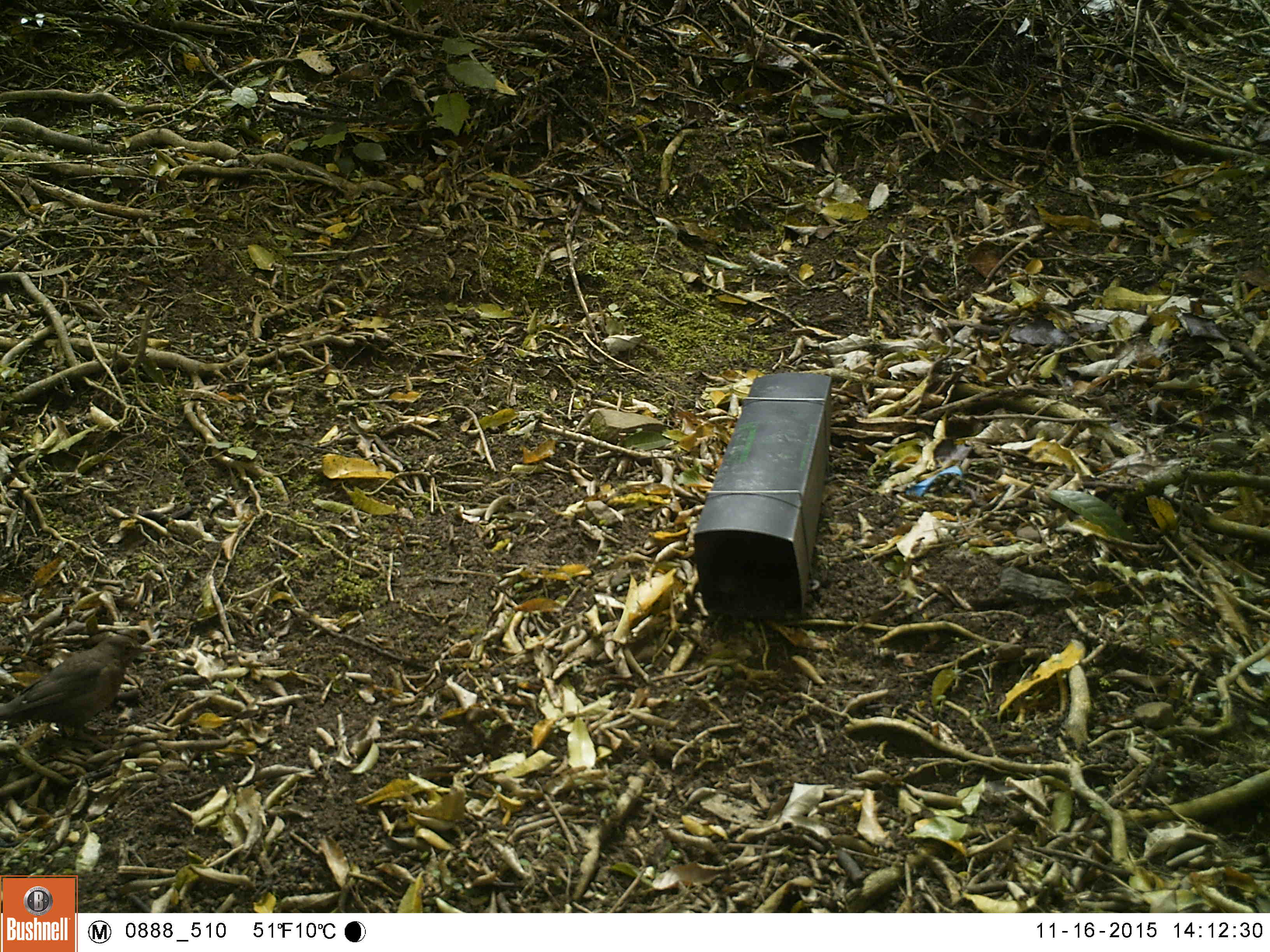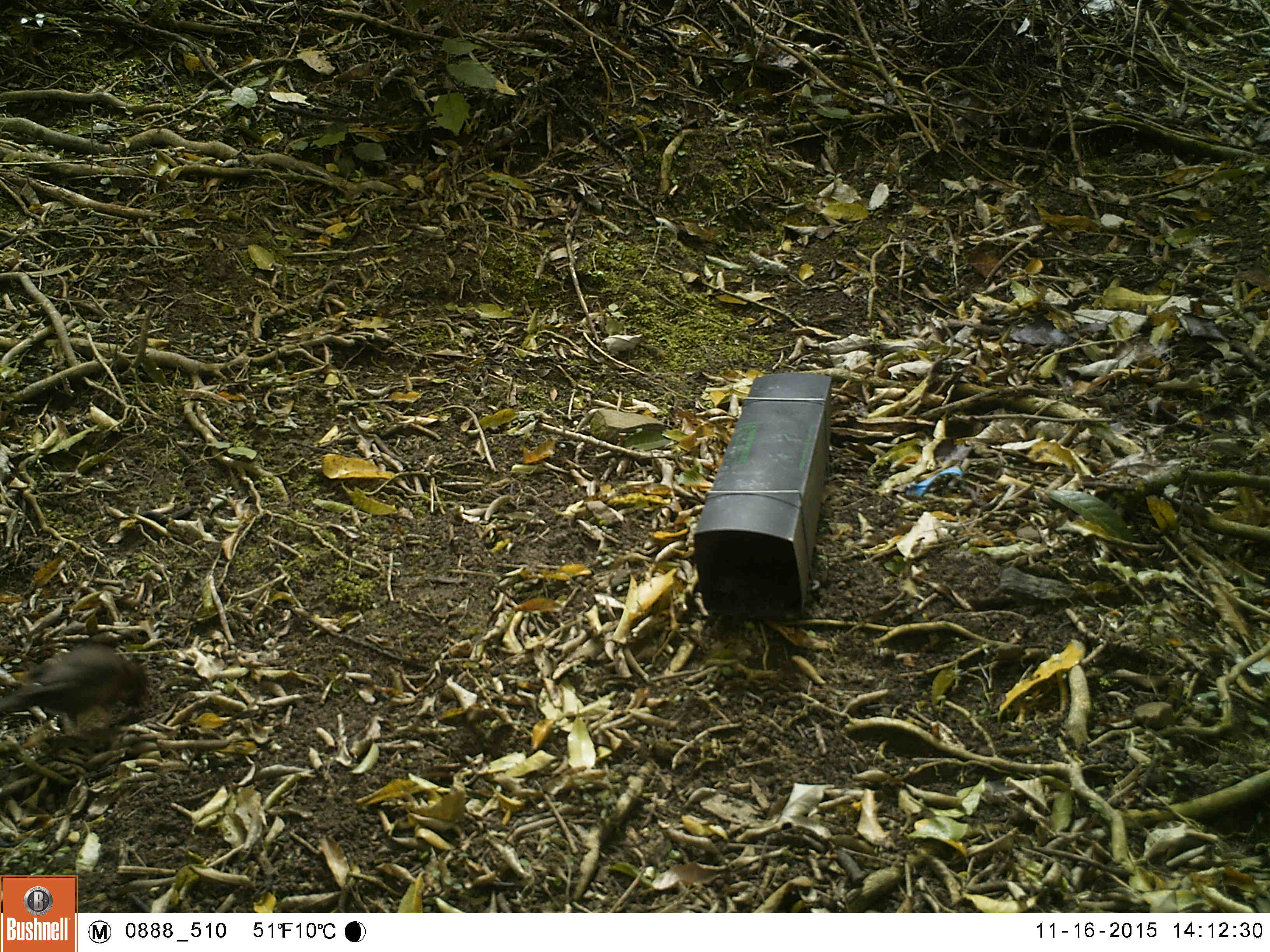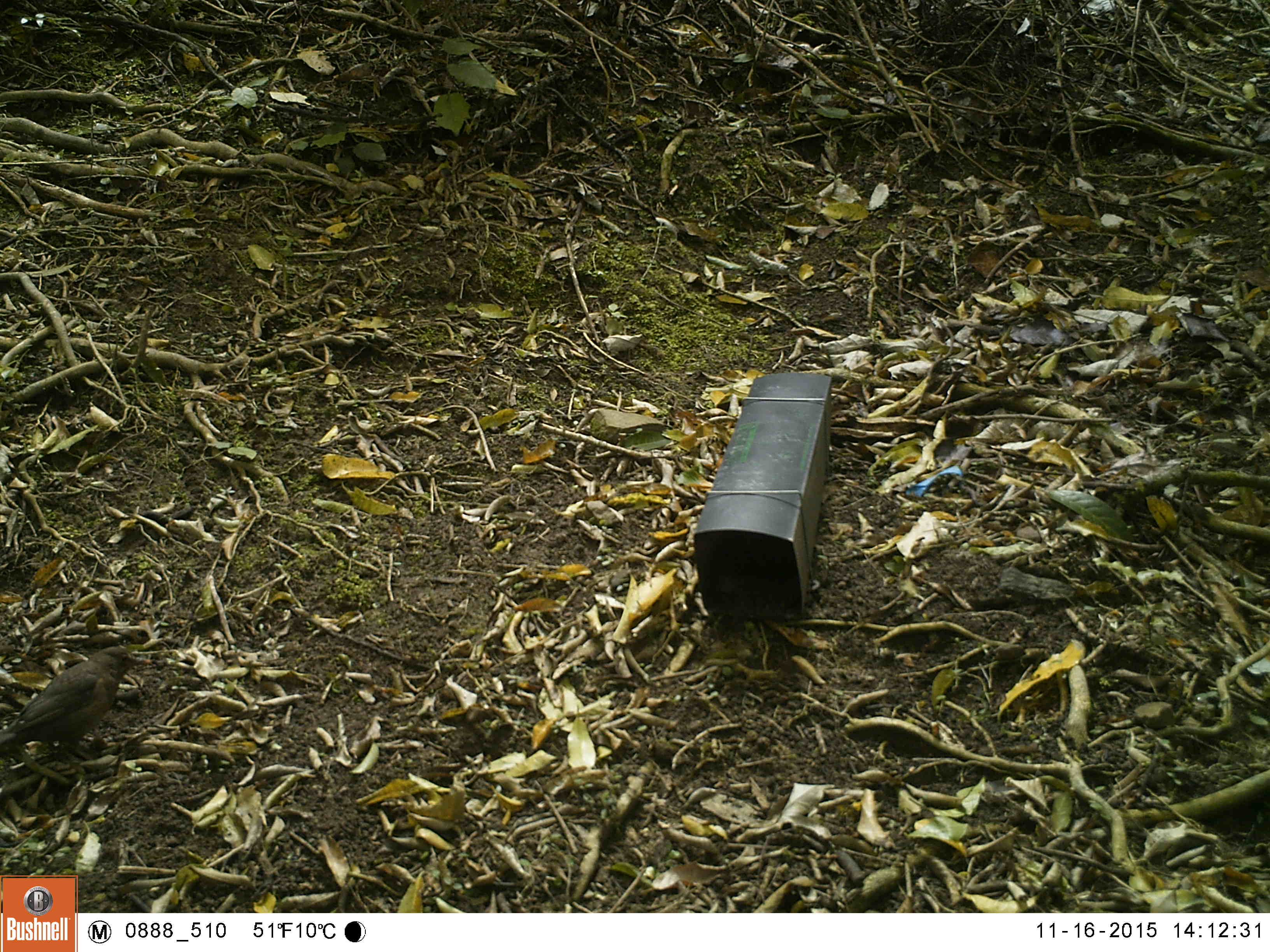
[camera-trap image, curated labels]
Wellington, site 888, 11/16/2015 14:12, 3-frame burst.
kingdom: Animalia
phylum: Chordata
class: Aves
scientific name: Aves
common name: bird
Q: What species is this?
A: Bird (Aves).